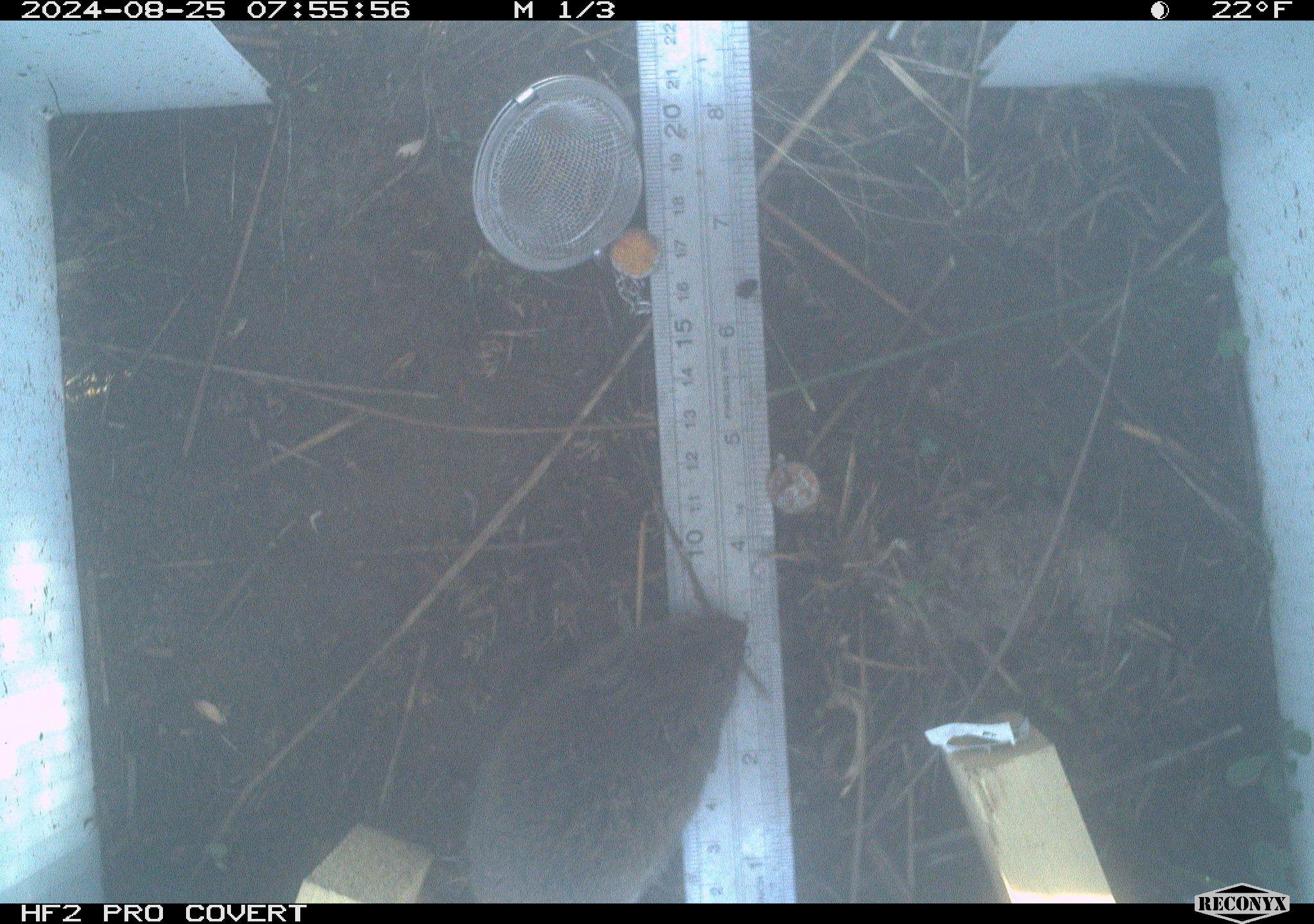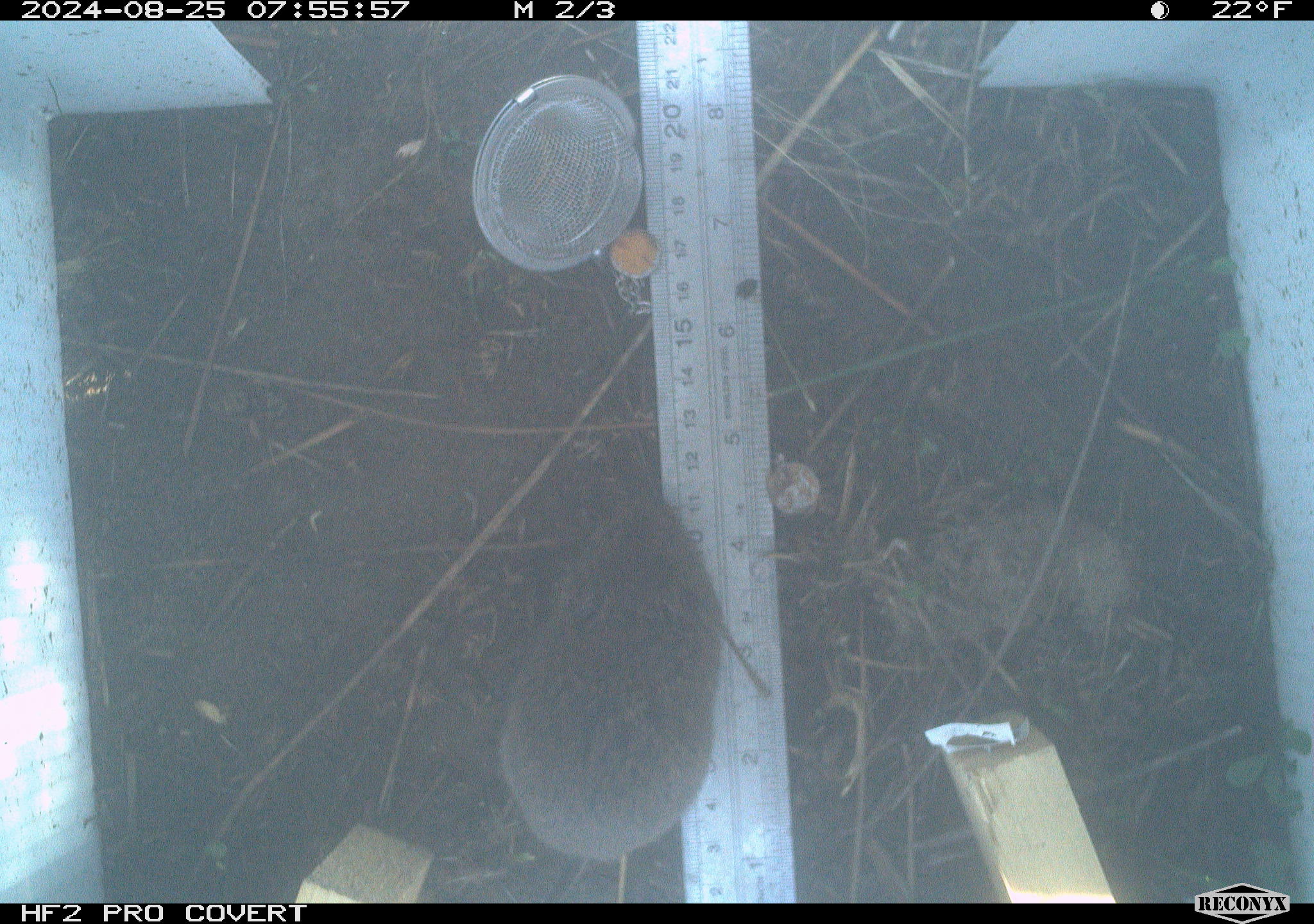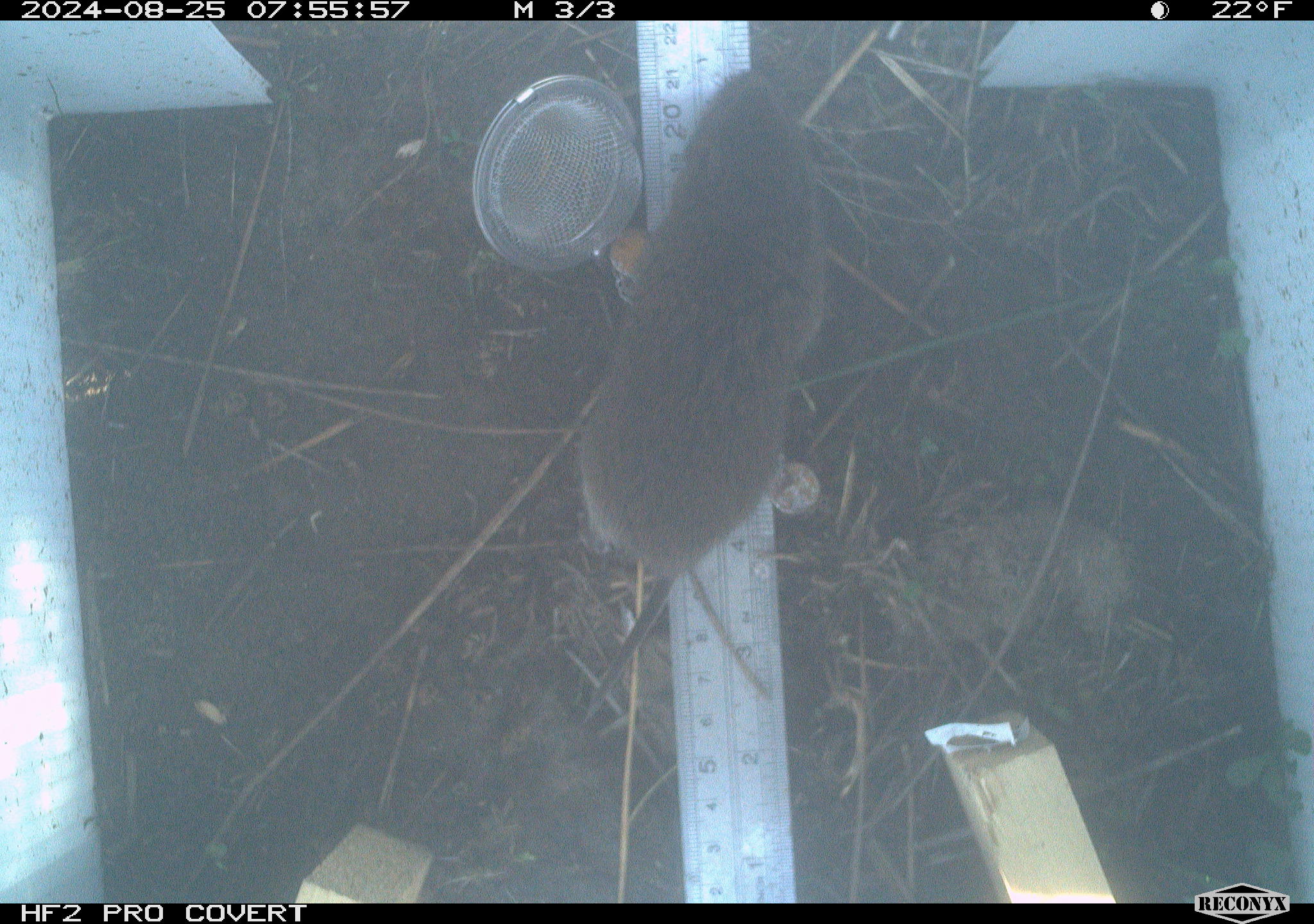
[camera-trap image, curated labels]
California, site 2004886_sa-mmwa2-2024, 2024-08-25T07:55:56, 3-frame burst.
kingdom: Animalia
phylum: Chordata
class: Mammalia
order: Rodentia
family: Cricetidae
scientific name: Arvicolinae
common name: voles, lemmings, and muskrats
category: arvicolinae subfamily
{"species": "arvicolinae subfamily (voles, lemmings, and muskrats) (Arvicolinae)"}